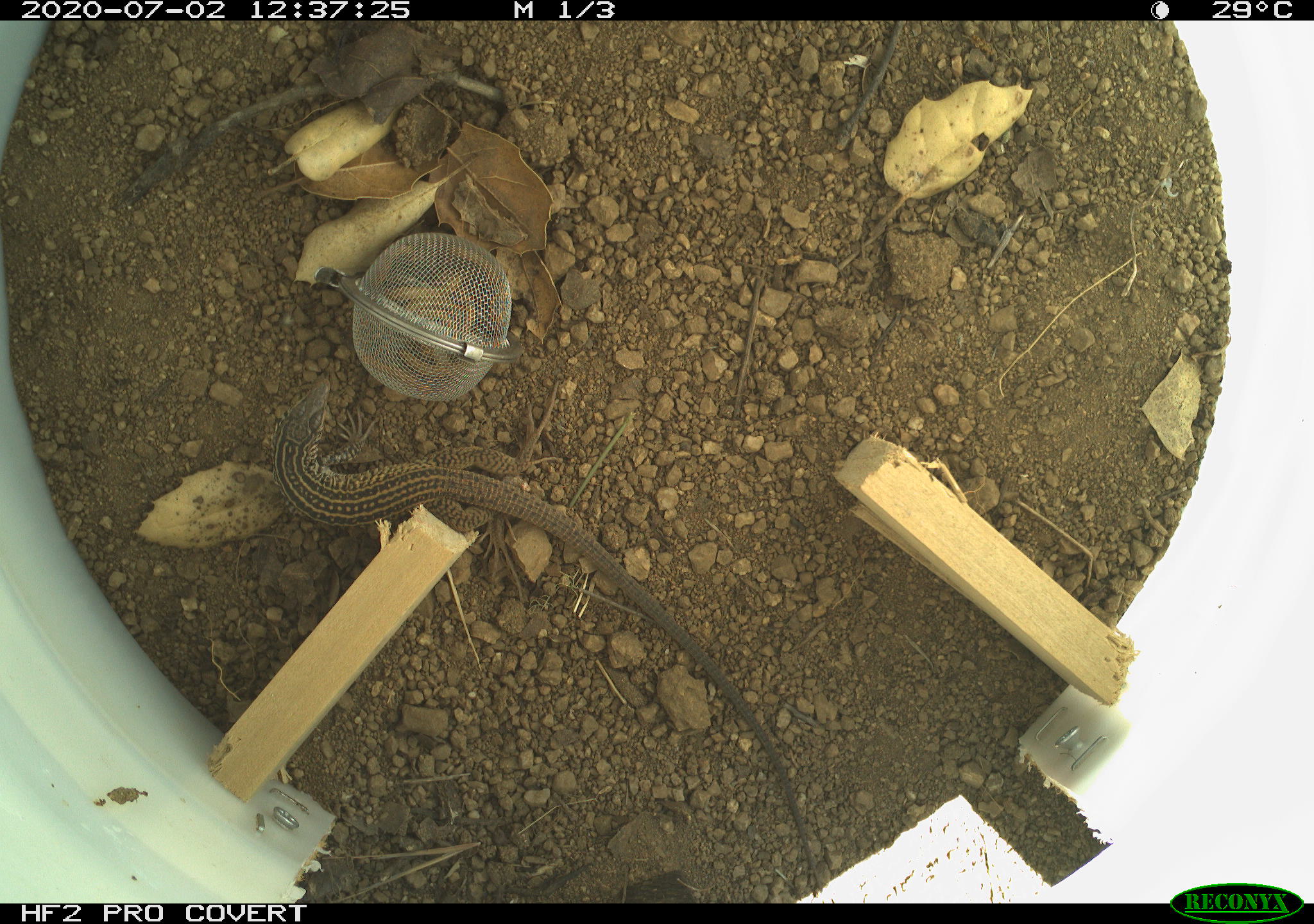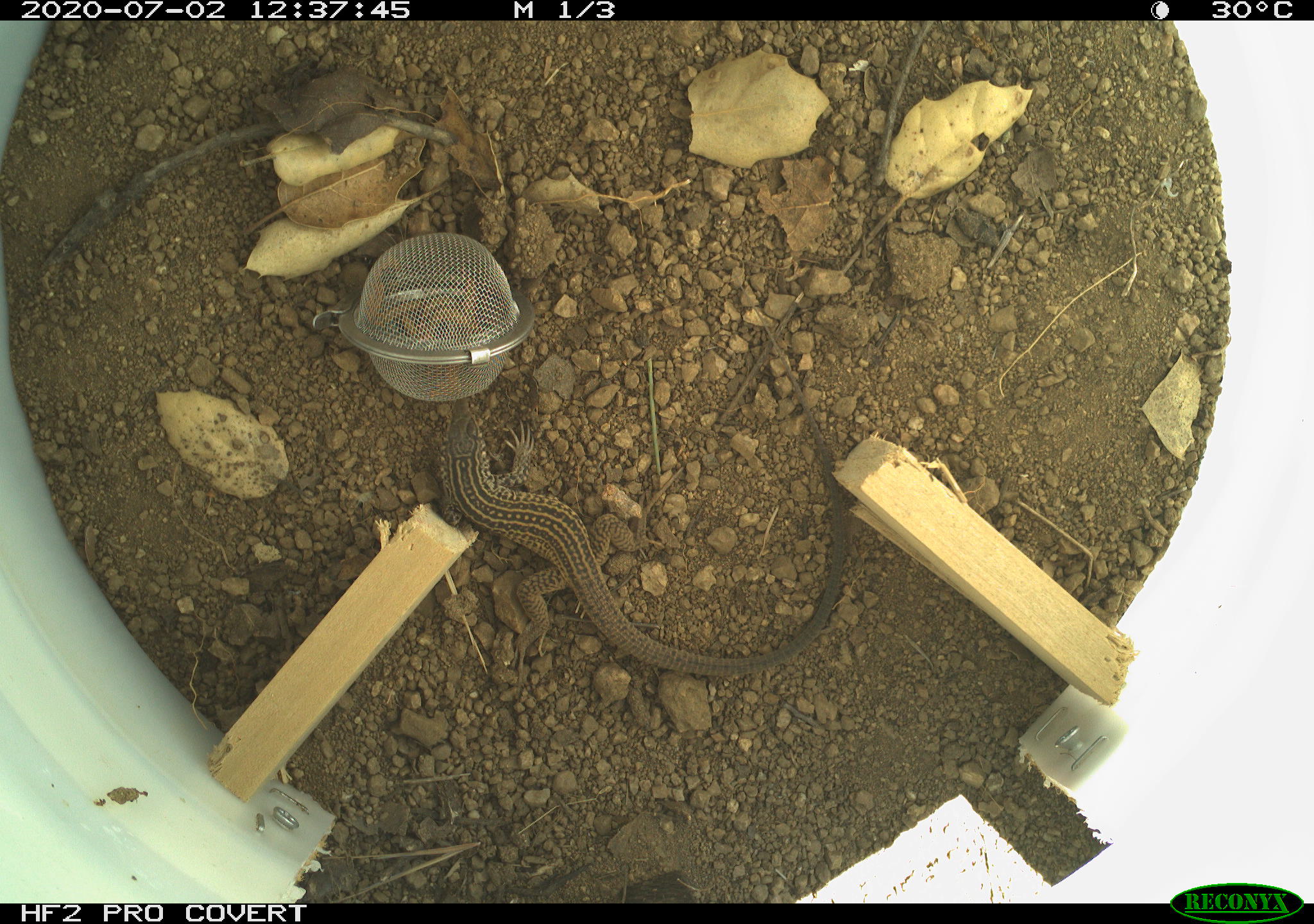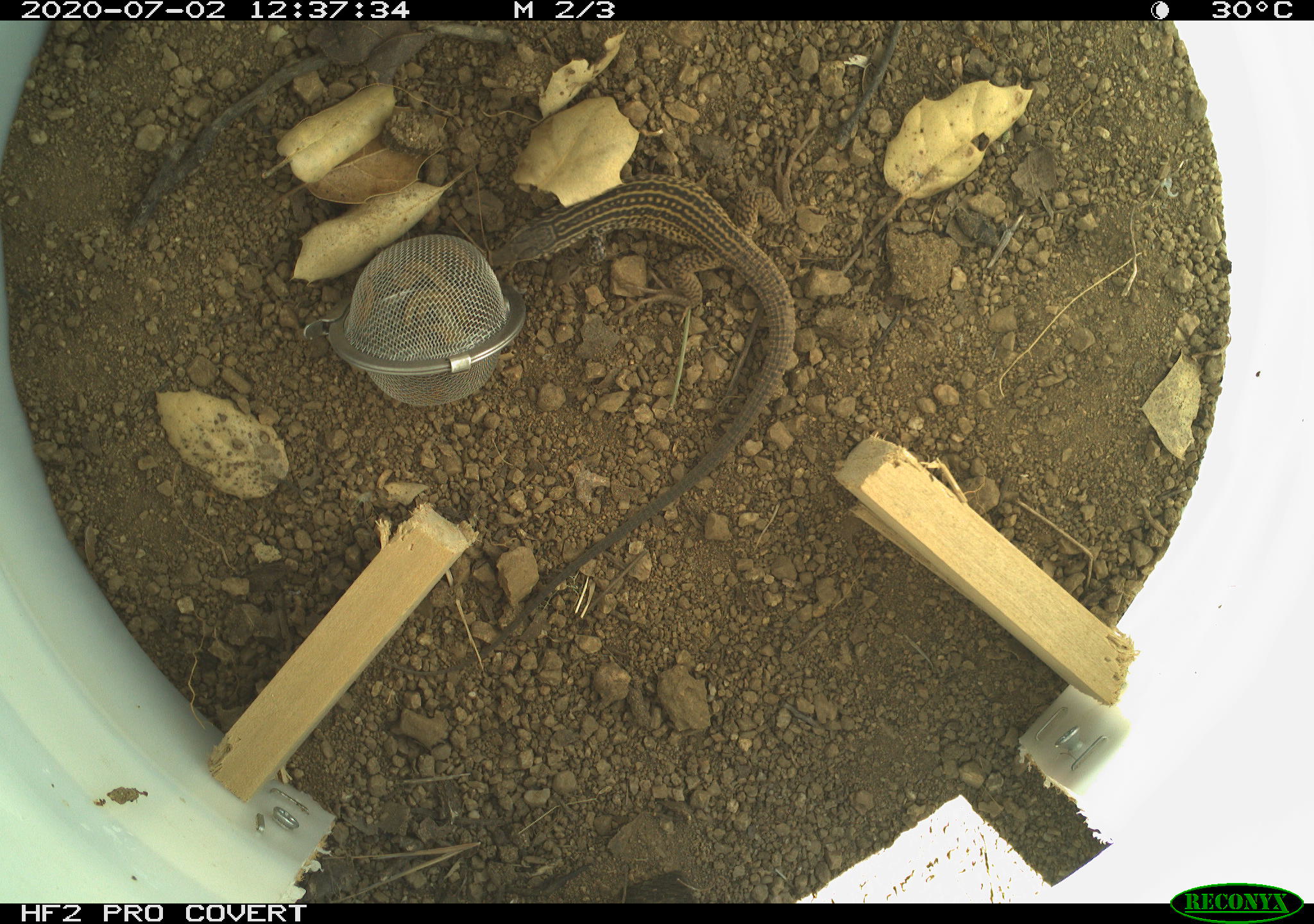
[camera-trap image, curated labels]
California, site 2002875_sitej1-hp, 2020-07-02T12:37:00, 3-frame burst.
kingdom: Animalia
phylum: Chordata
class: Reptilia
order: Squamata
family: Teiidae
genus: Aspidoscelis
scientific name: Aspidoscelis tigris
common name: western whiptail